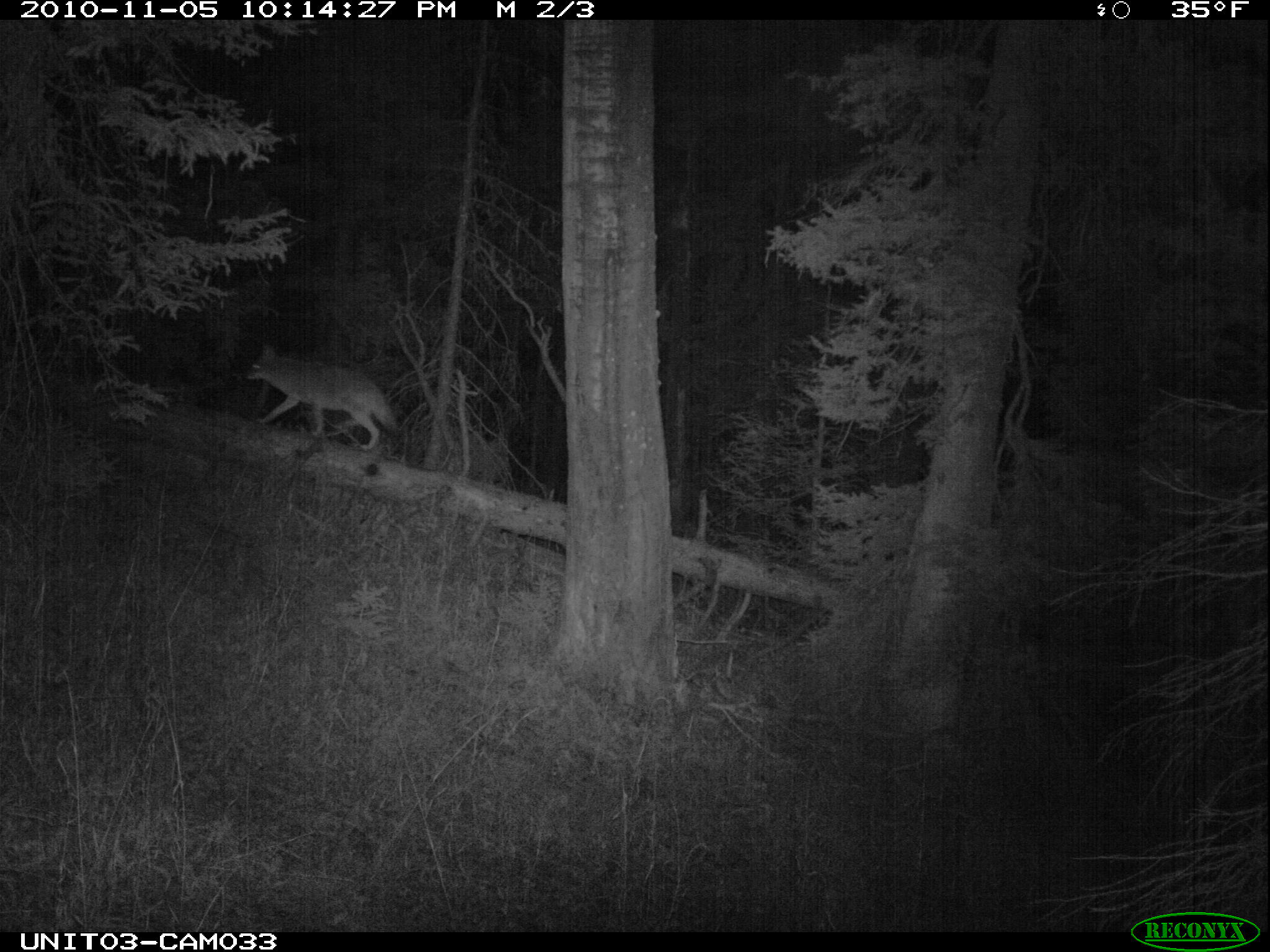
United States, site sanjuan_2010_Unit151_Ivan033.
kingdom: Animalia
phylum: Chordata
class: Mammalia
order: Carnivora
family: Canidae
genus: Canis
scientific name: Canis latrans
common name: coyote